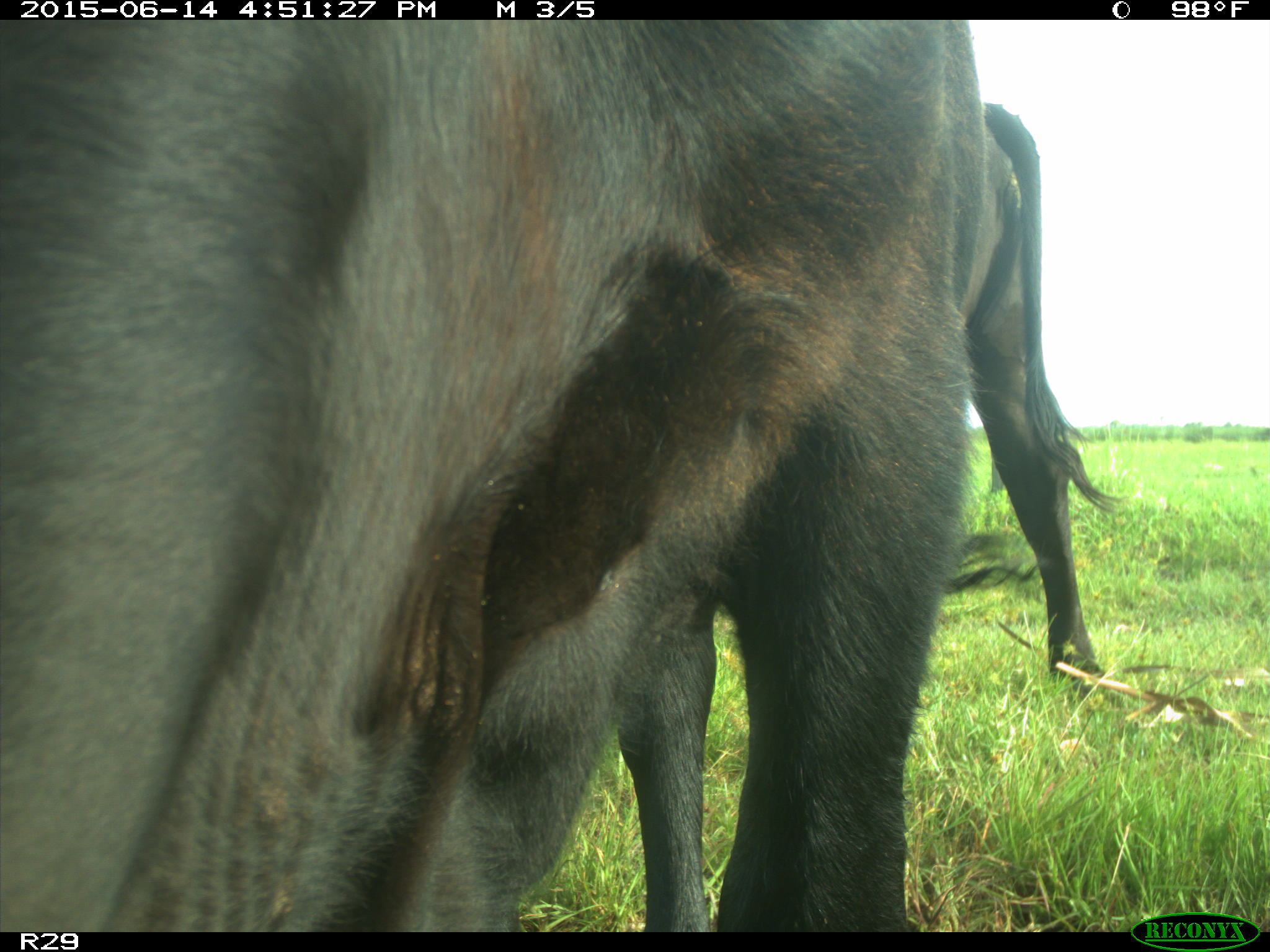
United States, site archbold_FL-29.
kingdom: Animalia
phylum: Chordata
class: Mammalia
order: Artiodactyla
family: Bovidae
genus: Bos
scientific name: Bos taurus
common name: domestic cow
Bos taurus (domestic cow).